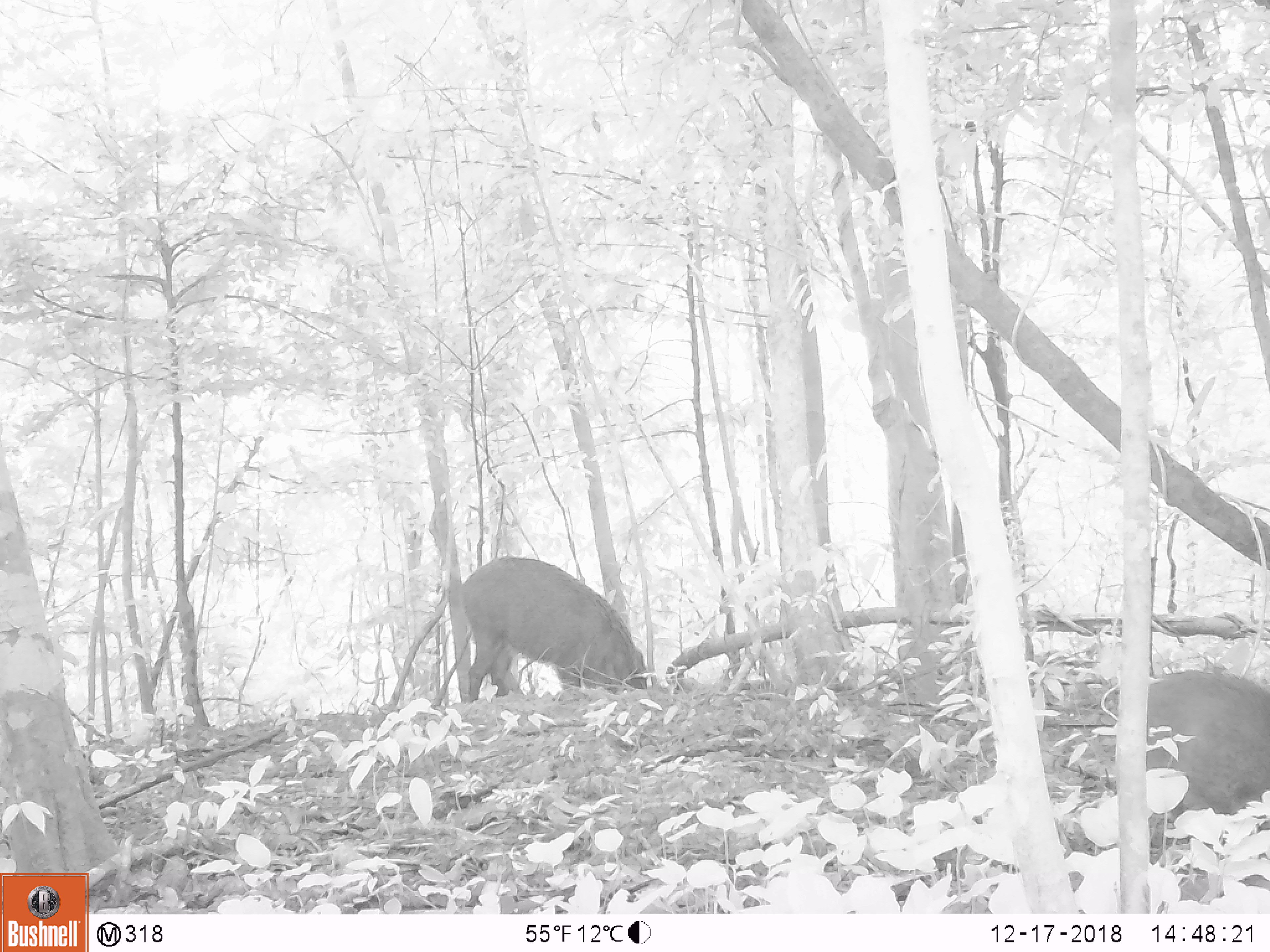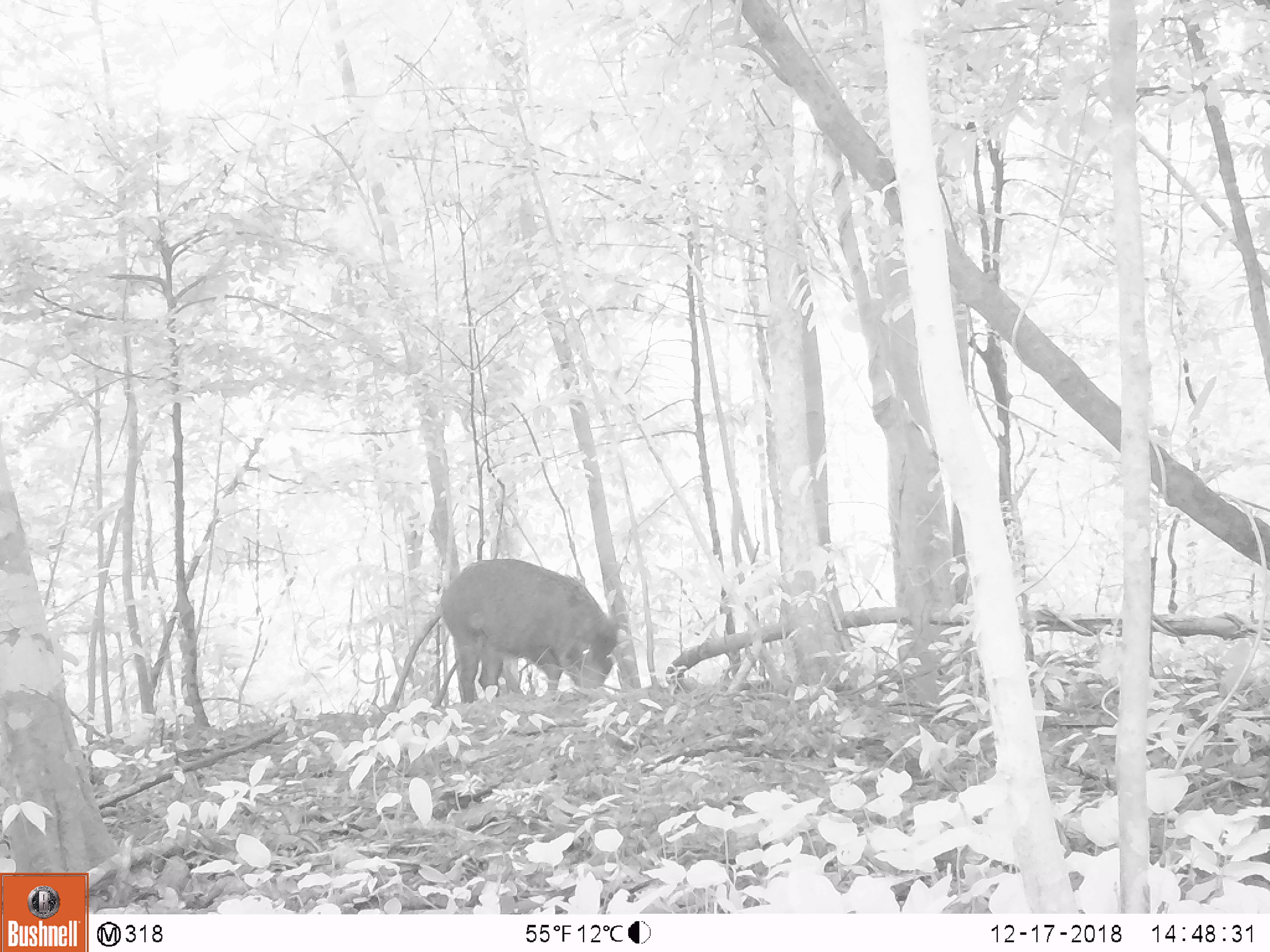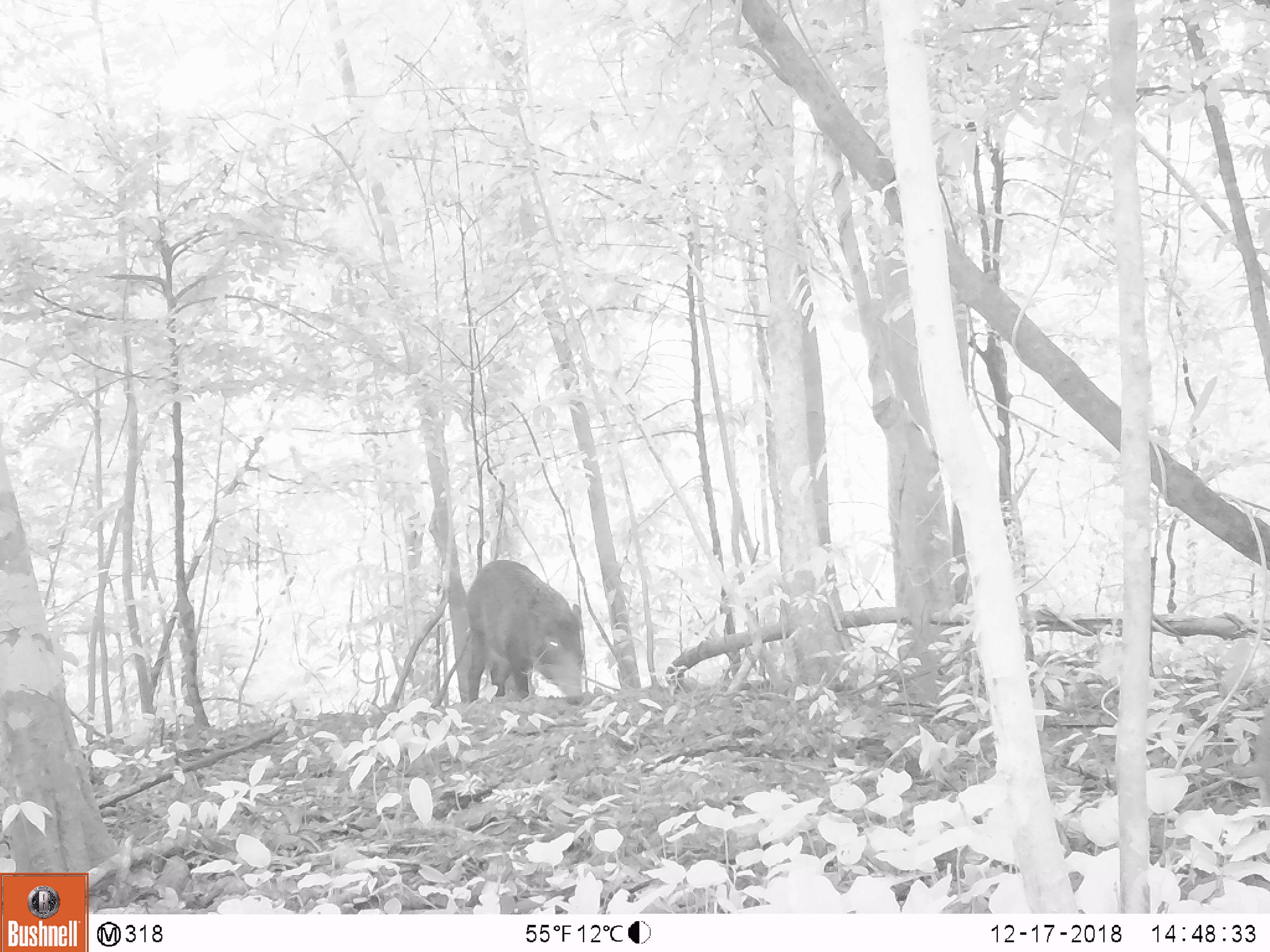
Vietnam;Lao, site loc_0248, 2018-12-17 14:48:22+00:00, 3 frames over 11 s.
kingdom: Animalia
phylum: Chordata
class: Mammalia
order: Artiodactyla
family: Suidae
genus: Sus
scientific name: Sus scrofa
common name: eurasian wild pig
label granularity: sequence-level